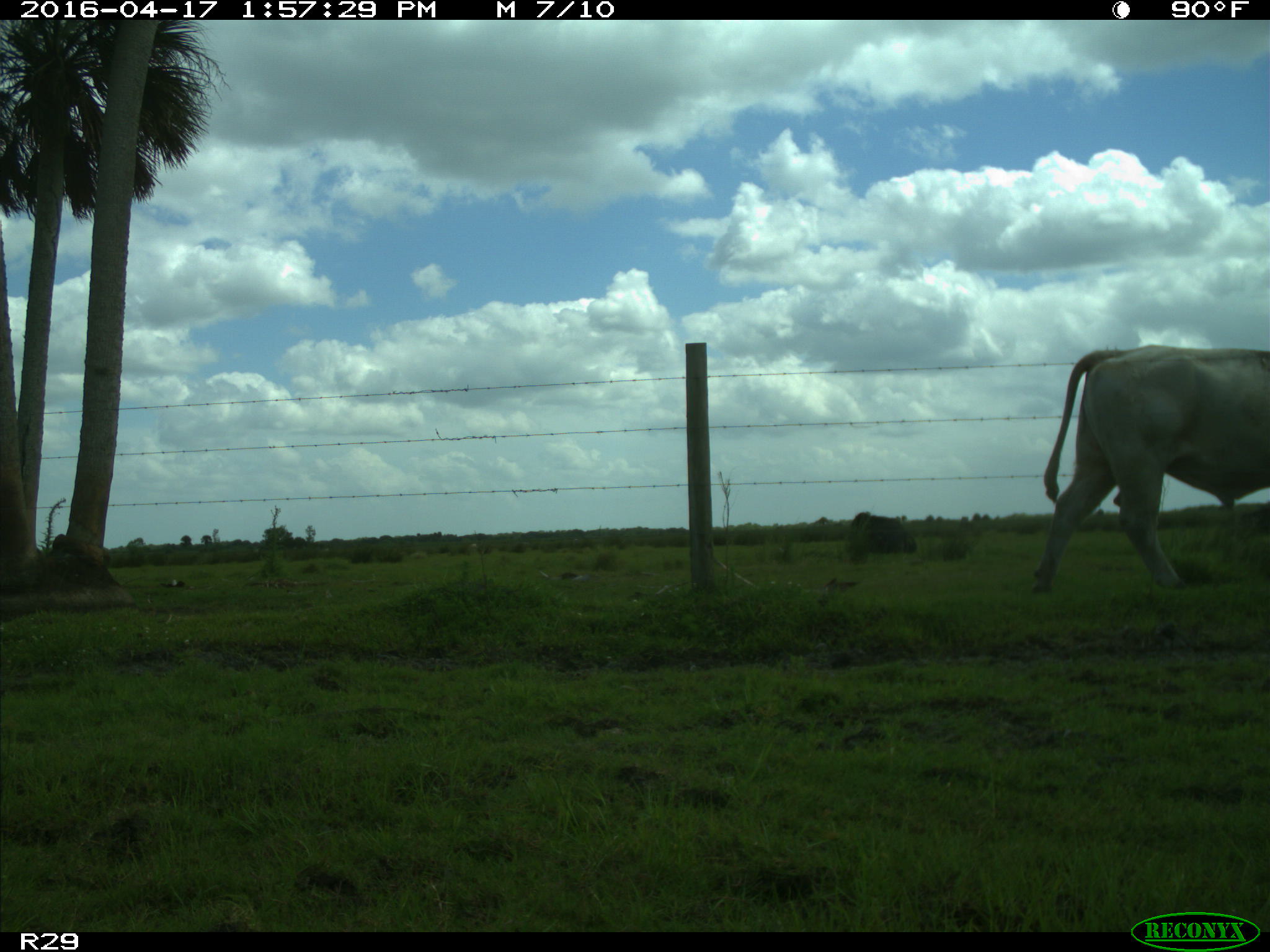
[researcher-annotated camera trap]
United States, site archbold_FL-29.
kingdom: Animalia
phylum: Chordata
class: Mammalia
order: Artiodactyla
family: Bovidae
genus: Bos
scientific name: Bos taurus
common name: domestic cow